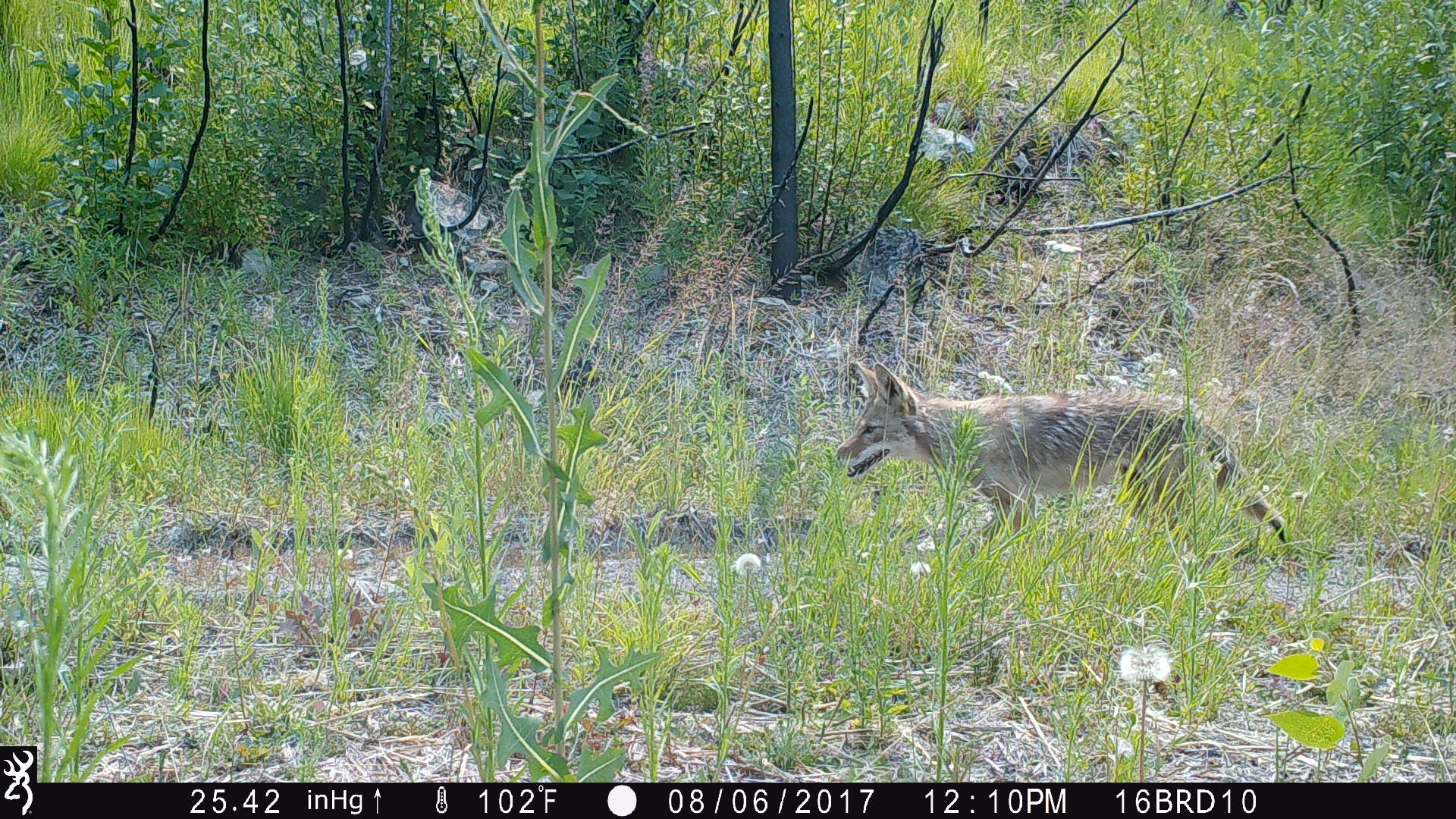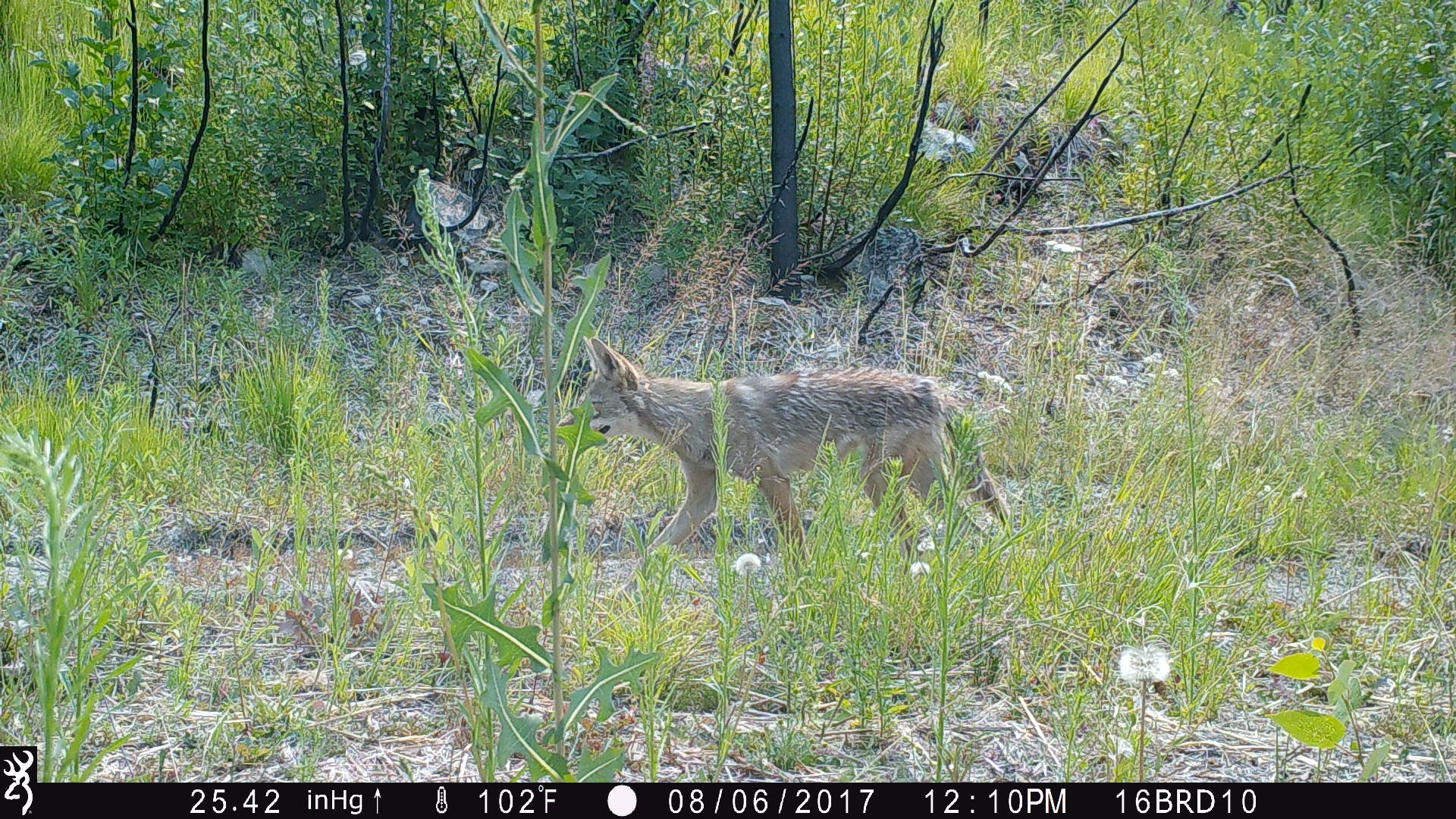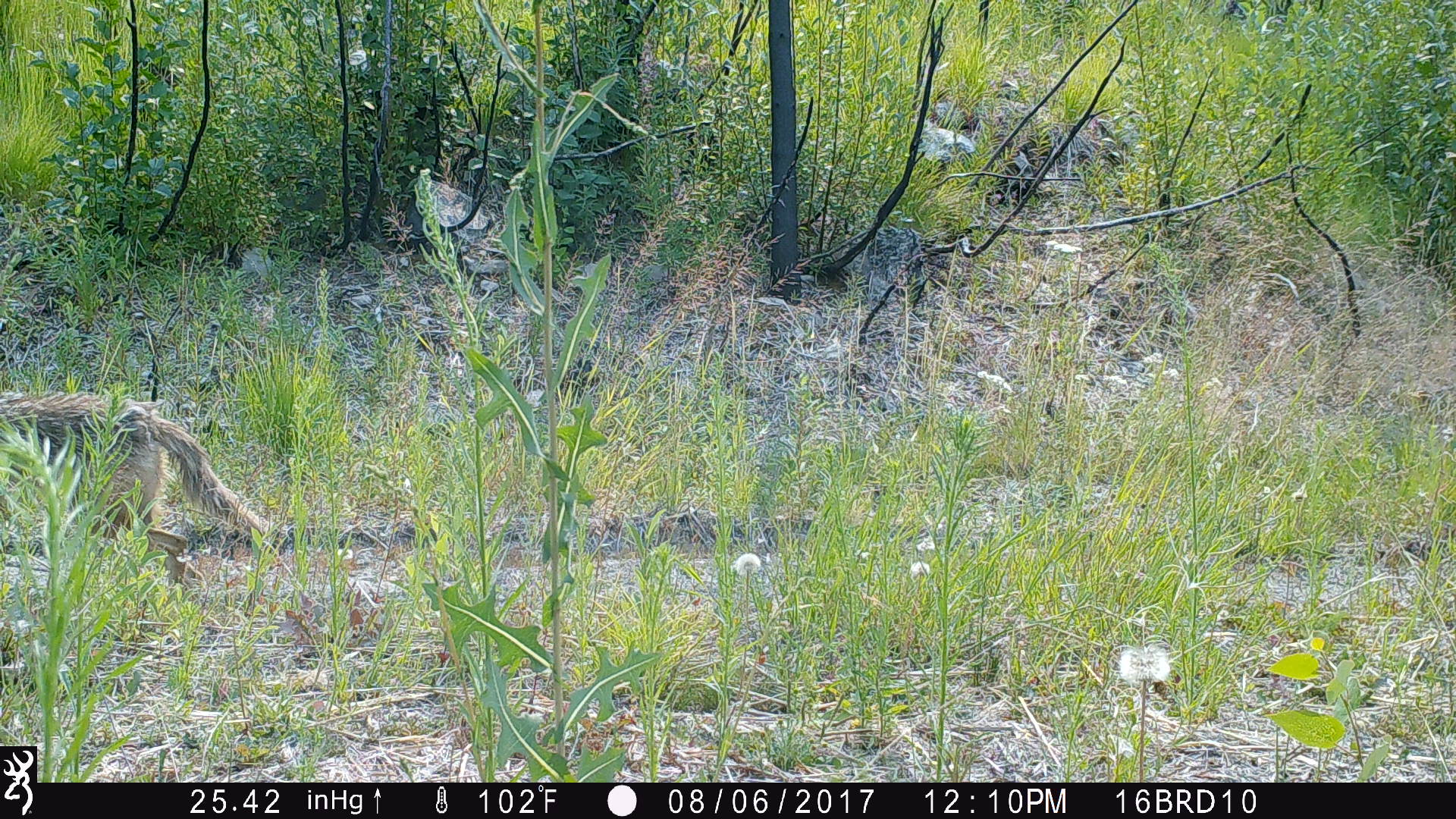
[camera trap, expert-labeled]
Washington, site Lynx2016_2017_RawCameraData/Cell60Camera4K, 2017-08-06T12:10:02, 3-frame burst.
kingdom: Animalia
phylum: Chordata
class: Mammalia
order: Carnivora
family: Canidae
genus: Canis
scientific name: Canis latrans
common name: coyote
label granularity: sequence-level